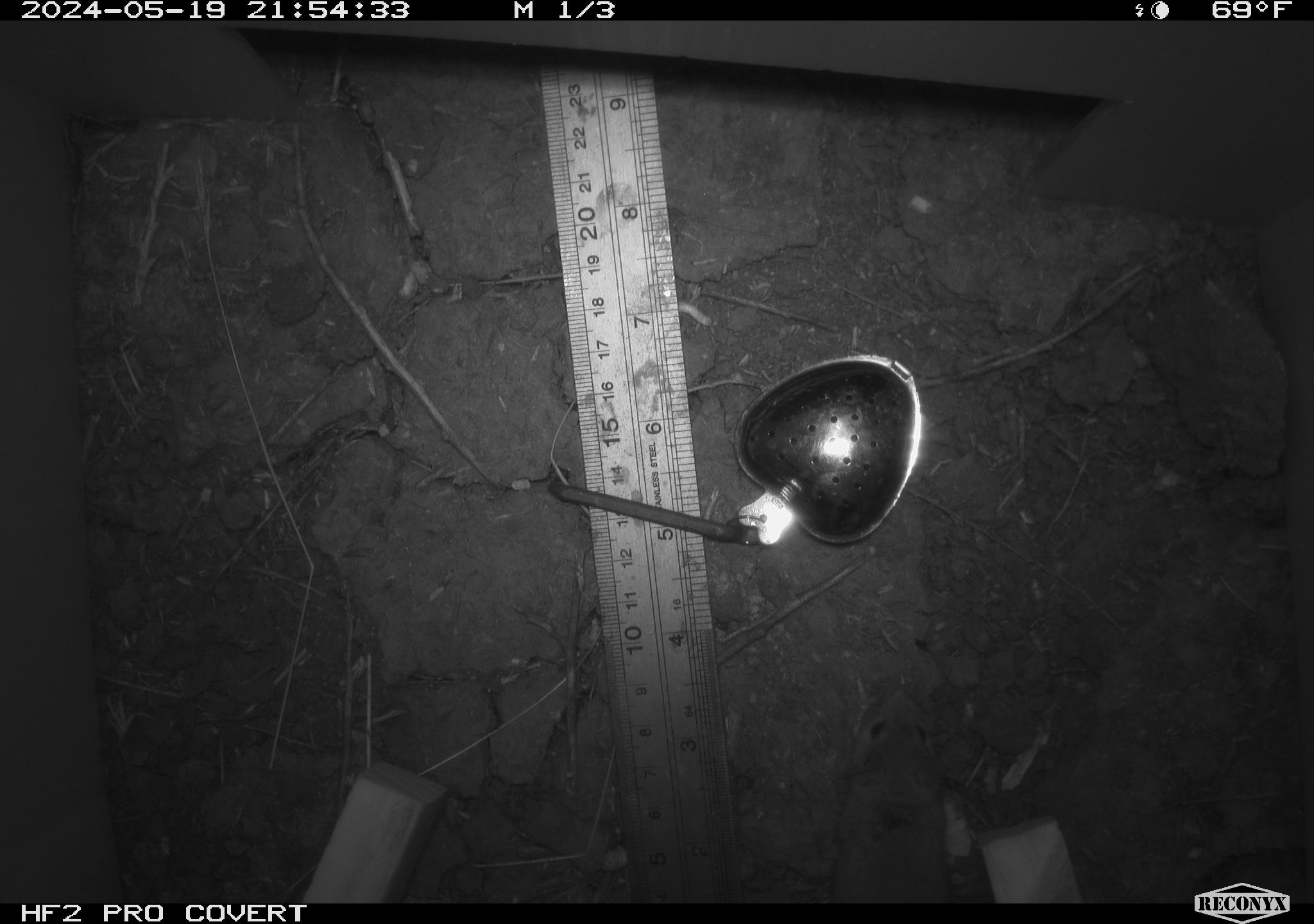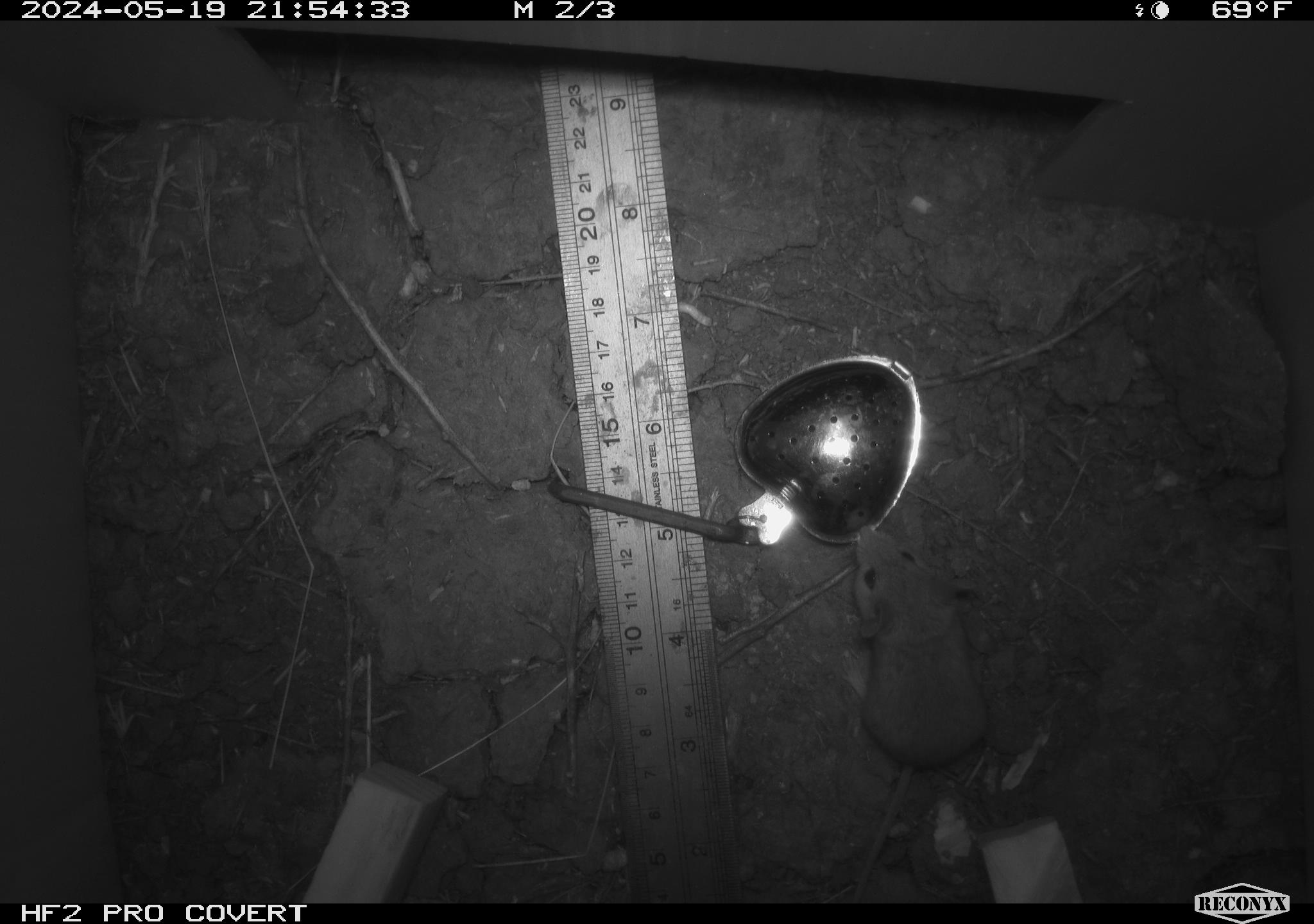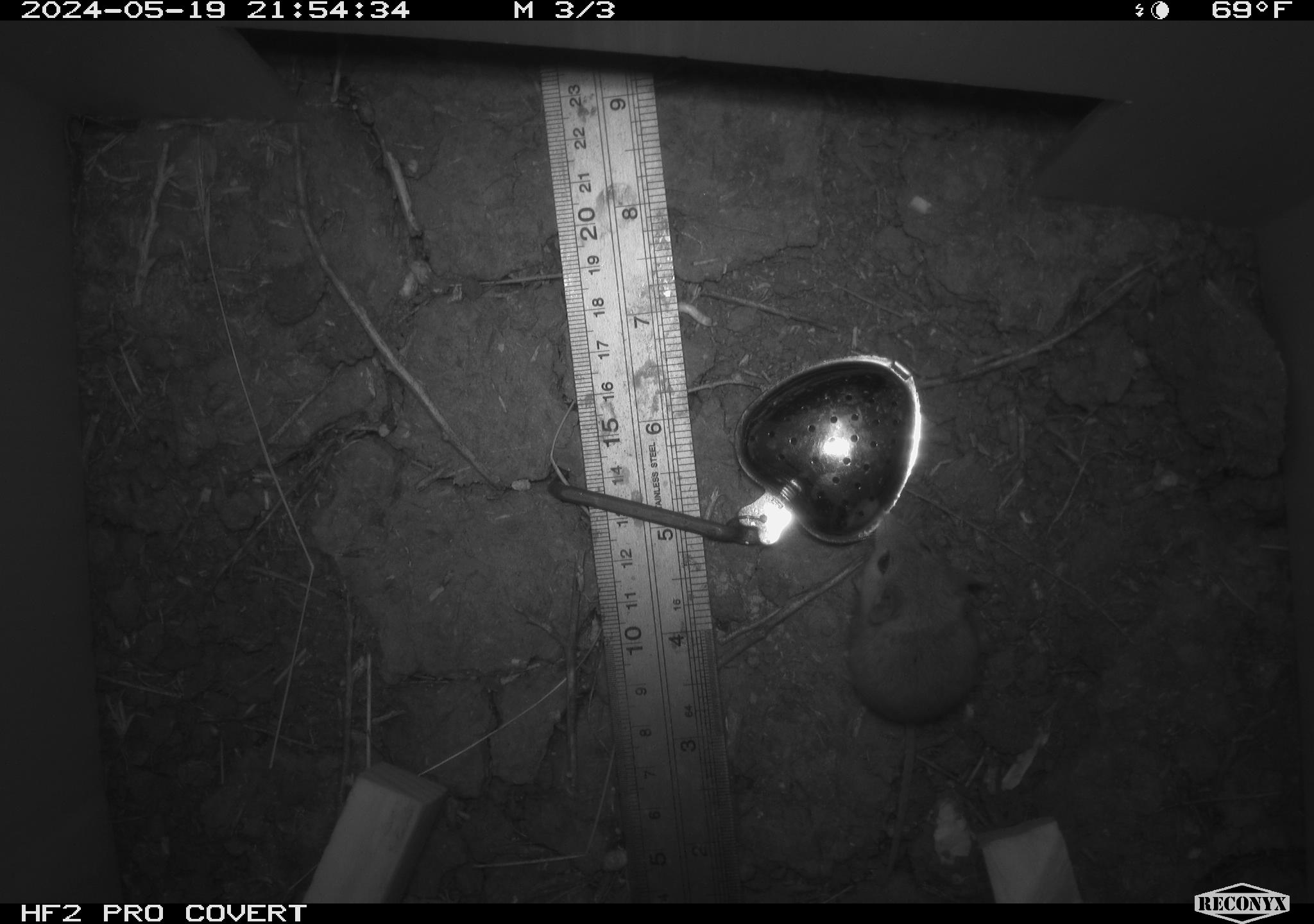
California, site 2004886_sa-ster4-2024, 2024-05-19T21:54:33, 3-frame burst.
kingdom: Animalia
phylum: Chordata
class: Mammalia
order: Rodentia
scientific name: Rodentia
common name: mouse species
Mouse species (Rodentia).